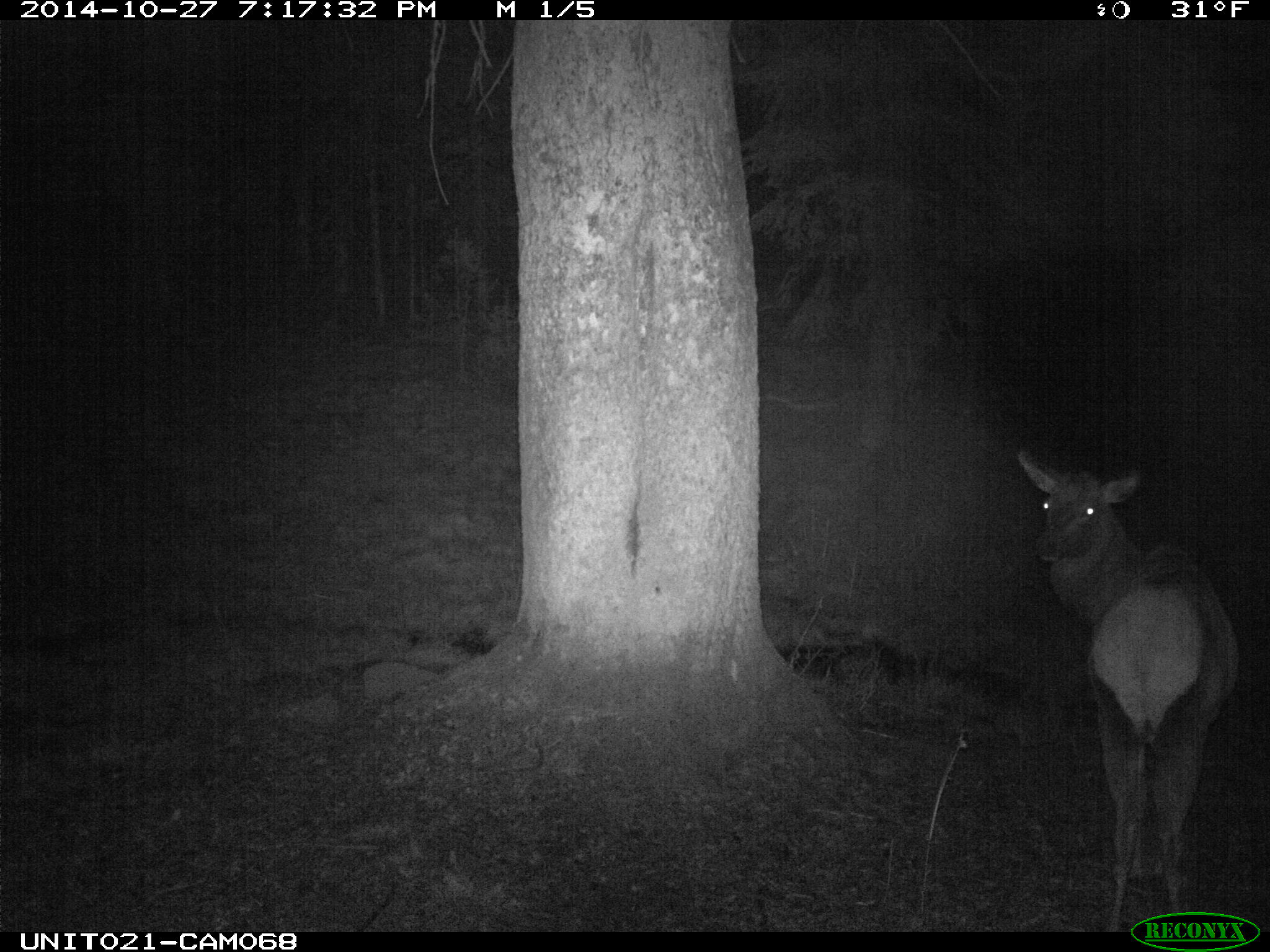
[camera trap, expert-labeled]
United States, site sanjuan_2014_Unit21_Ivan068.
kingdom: Animalia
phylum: Chordata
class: Mammalia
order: Artiodactyla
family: Cervidae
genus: Cervus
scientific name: Cervus elaphus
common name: red deer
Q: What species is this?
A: Cervus elaphus (red deer).